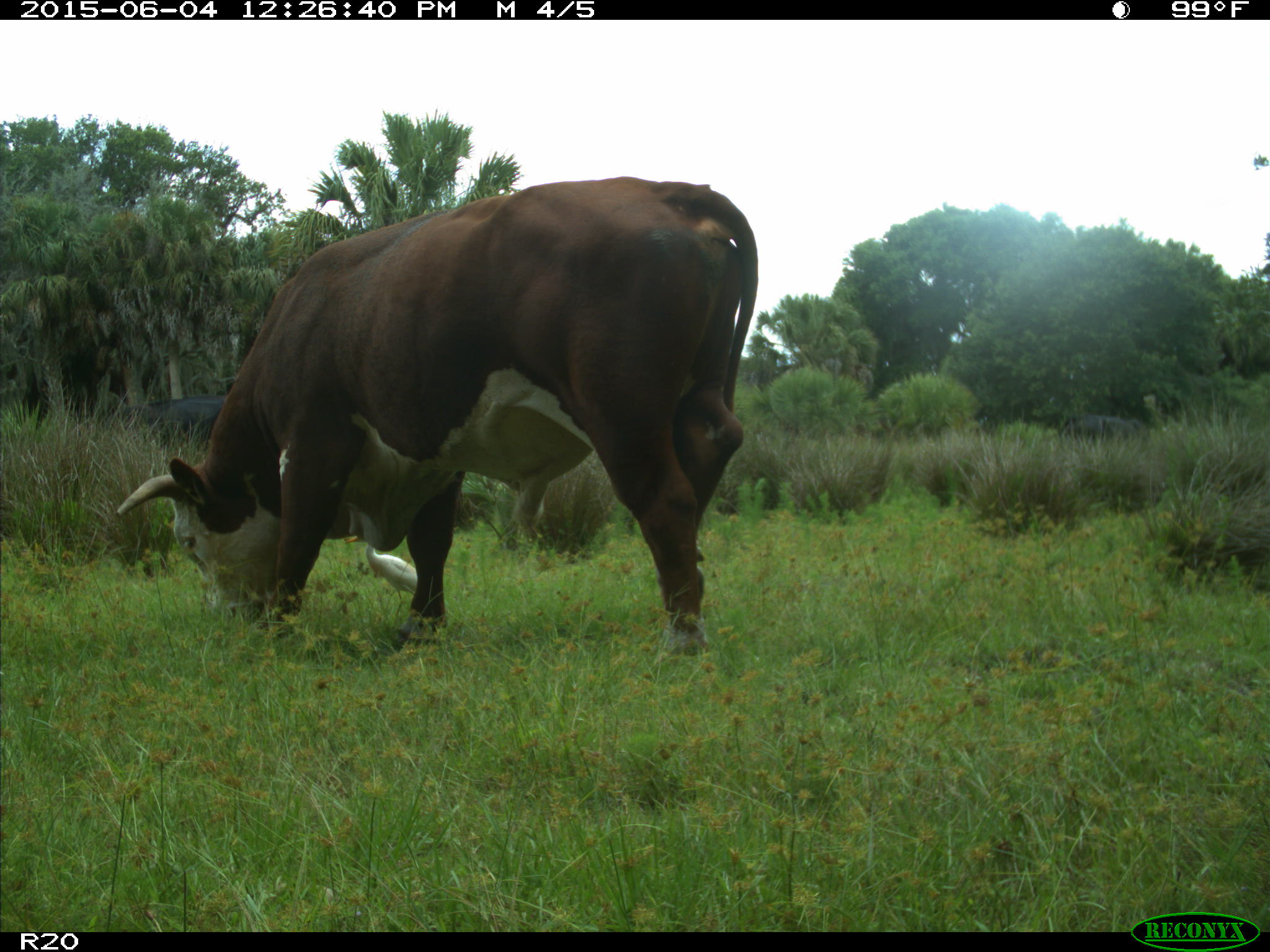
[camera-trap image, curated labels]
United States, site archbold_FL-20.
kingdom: Animalia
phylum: Chordata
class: Mammalia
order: Artiodactyla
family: Bovidae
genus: Bos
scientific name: Bos taurus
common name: domestic cow